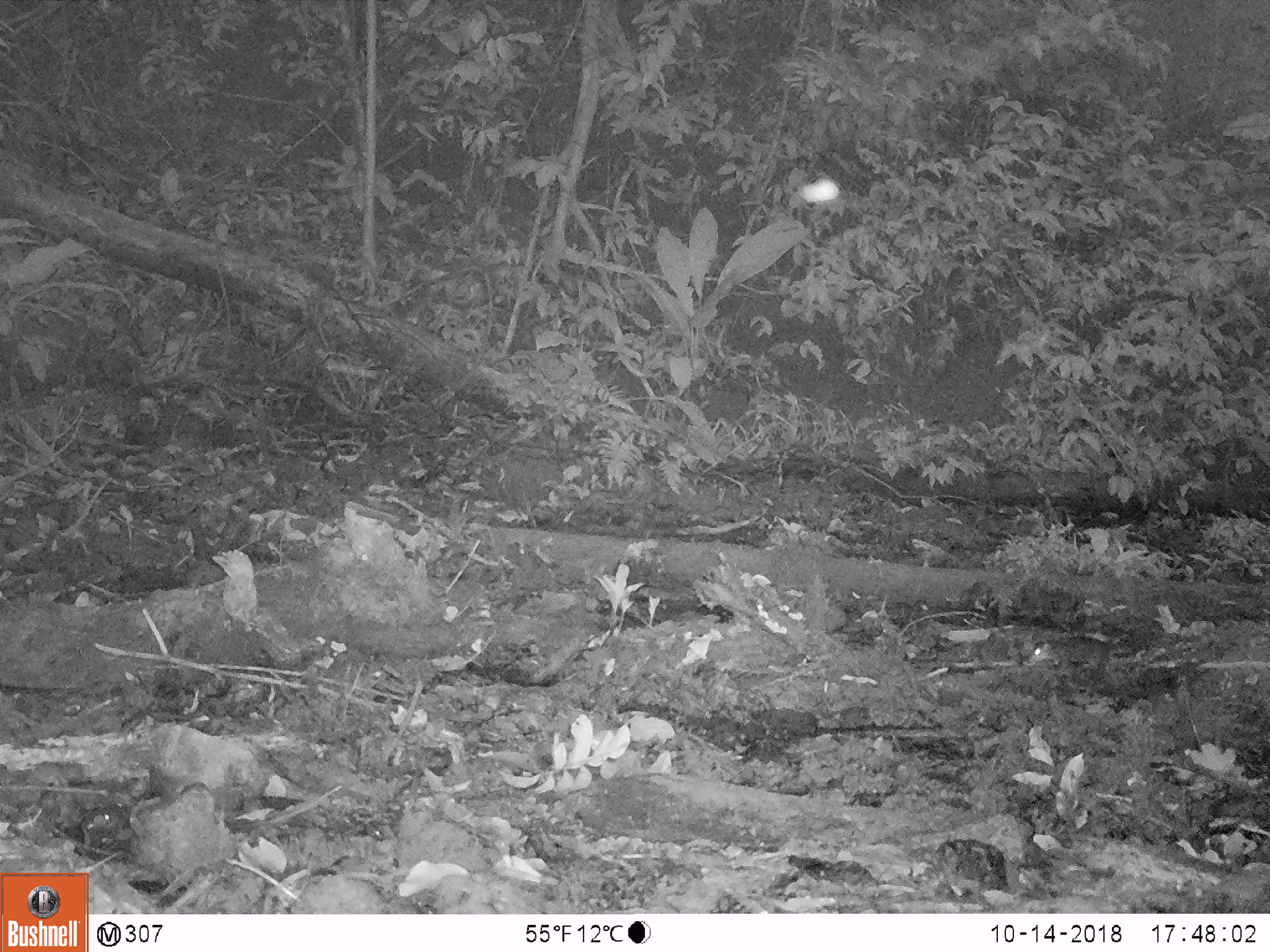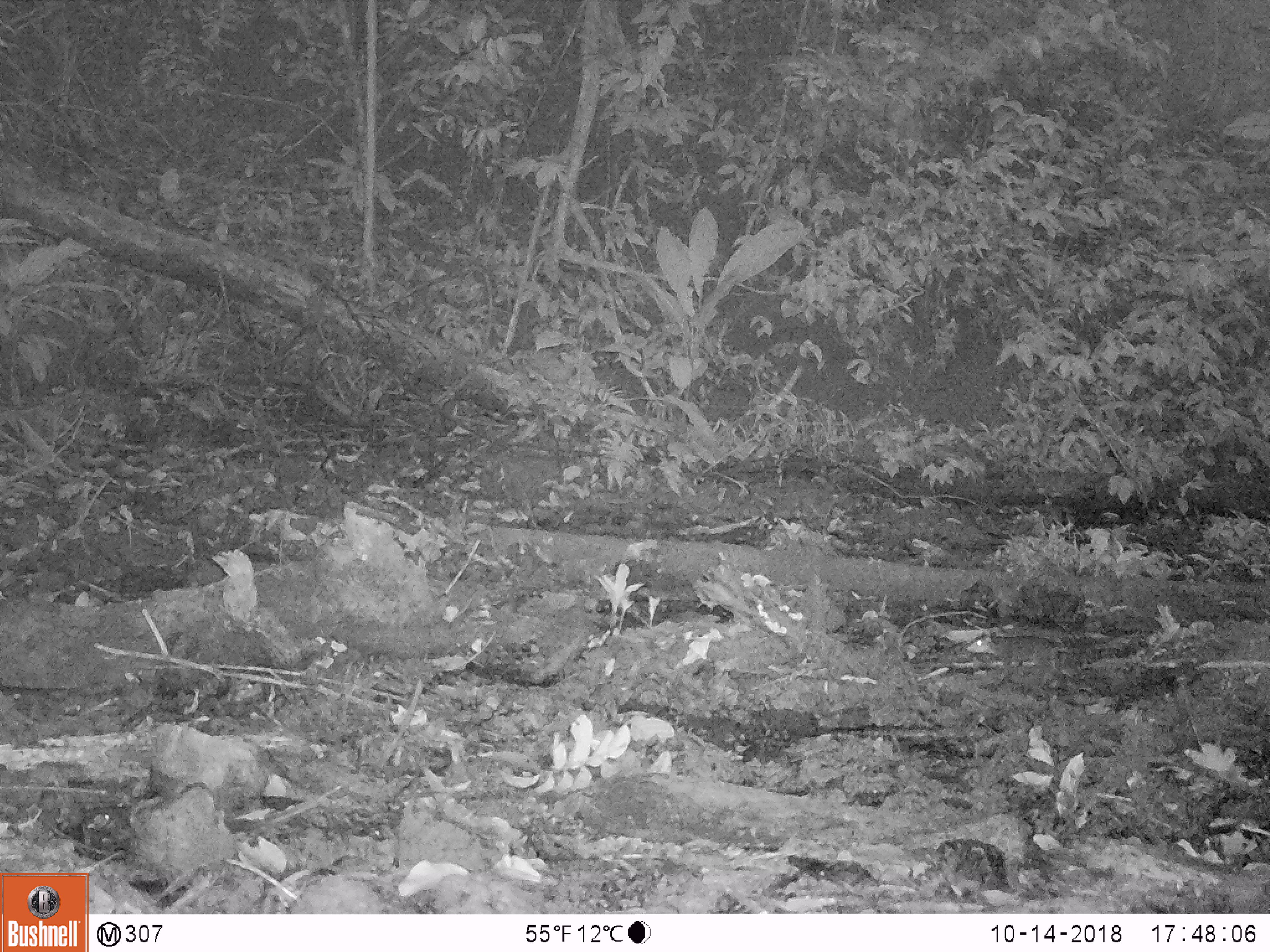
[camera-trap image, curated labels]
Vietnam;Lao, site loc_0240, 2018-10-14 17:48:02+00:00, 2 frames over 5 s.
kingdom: Animalia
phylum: Arthropoda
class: Insecta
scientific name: Insecta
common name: insect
Insect (Insecta). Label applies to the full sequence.